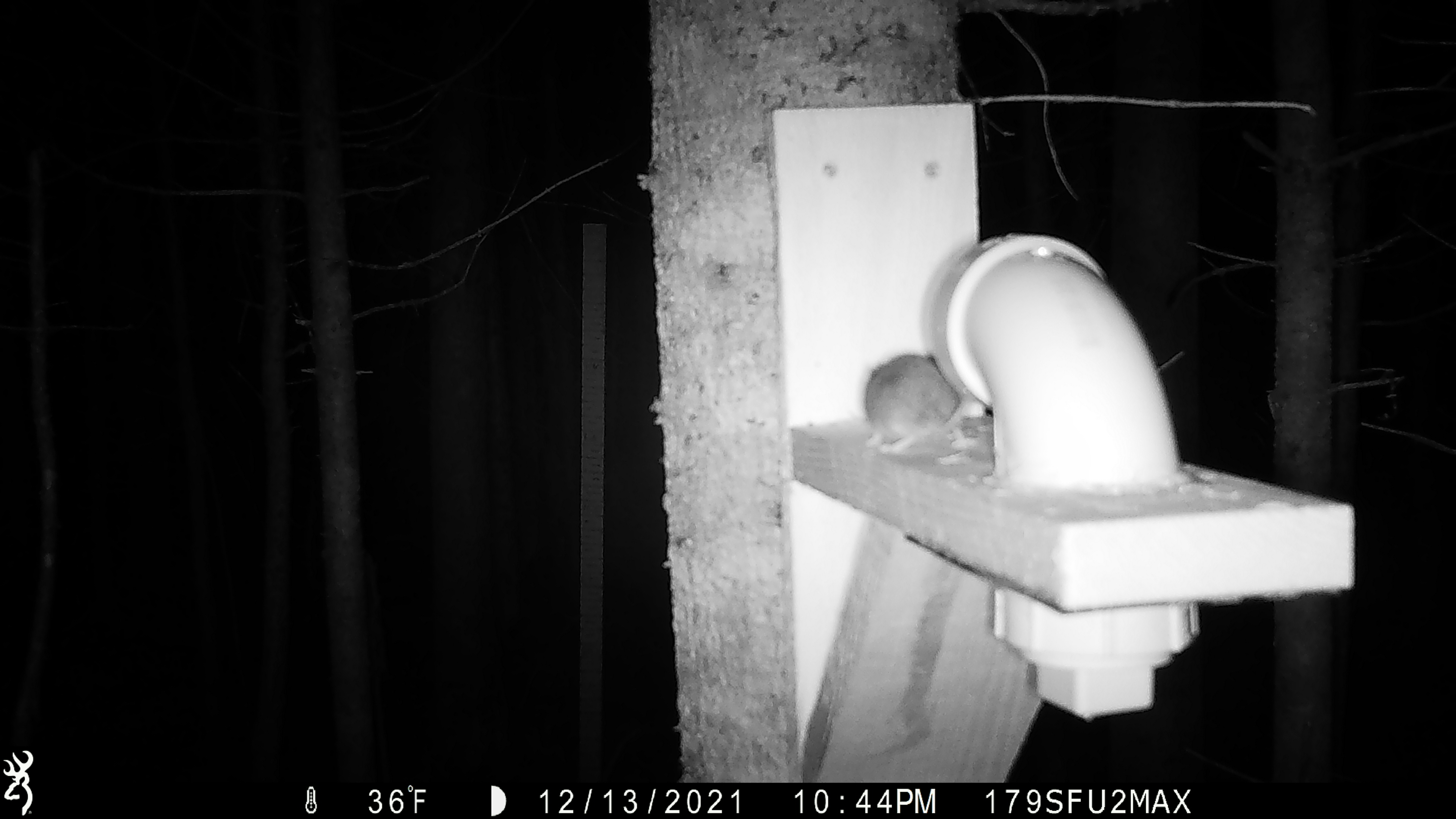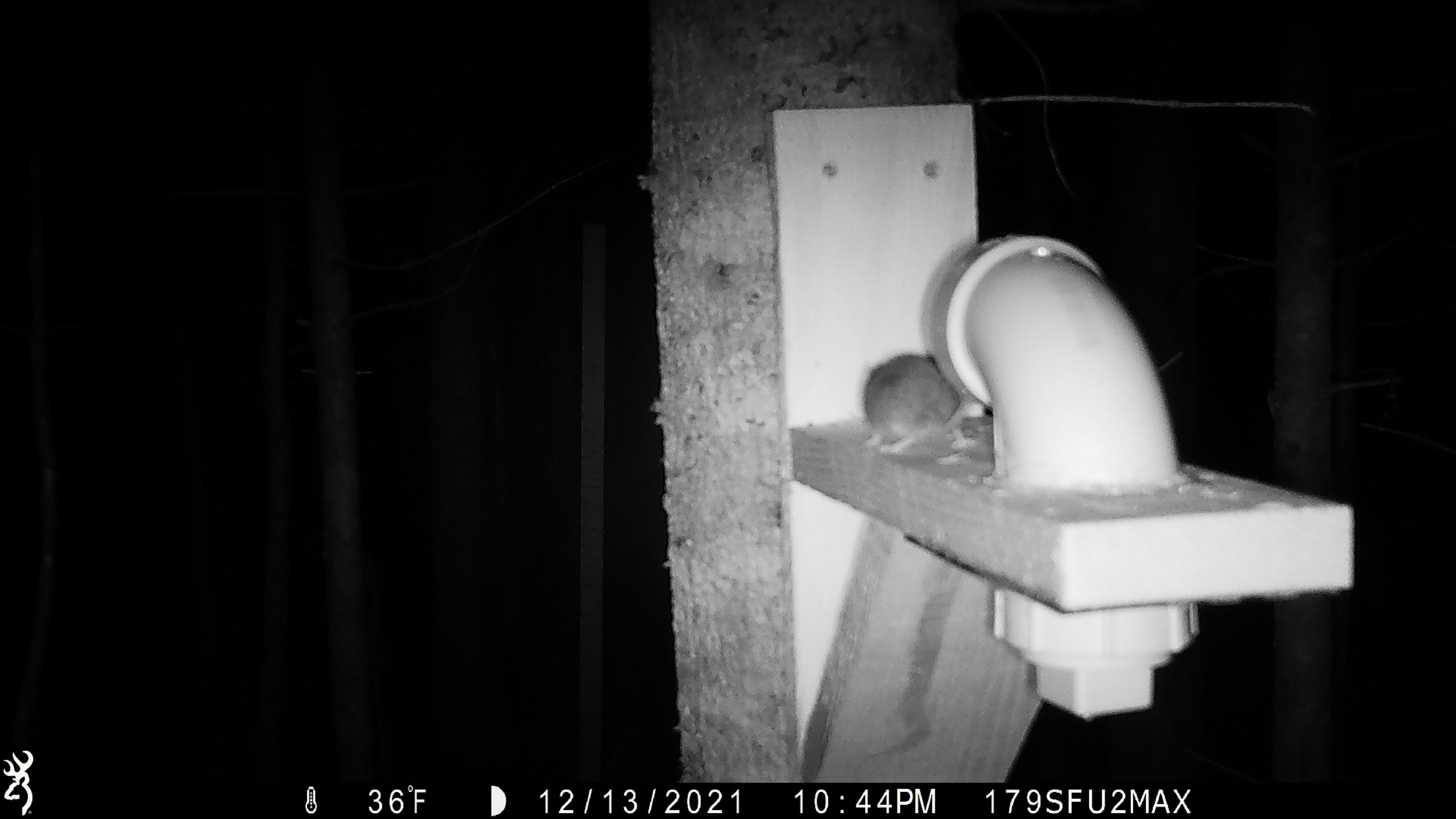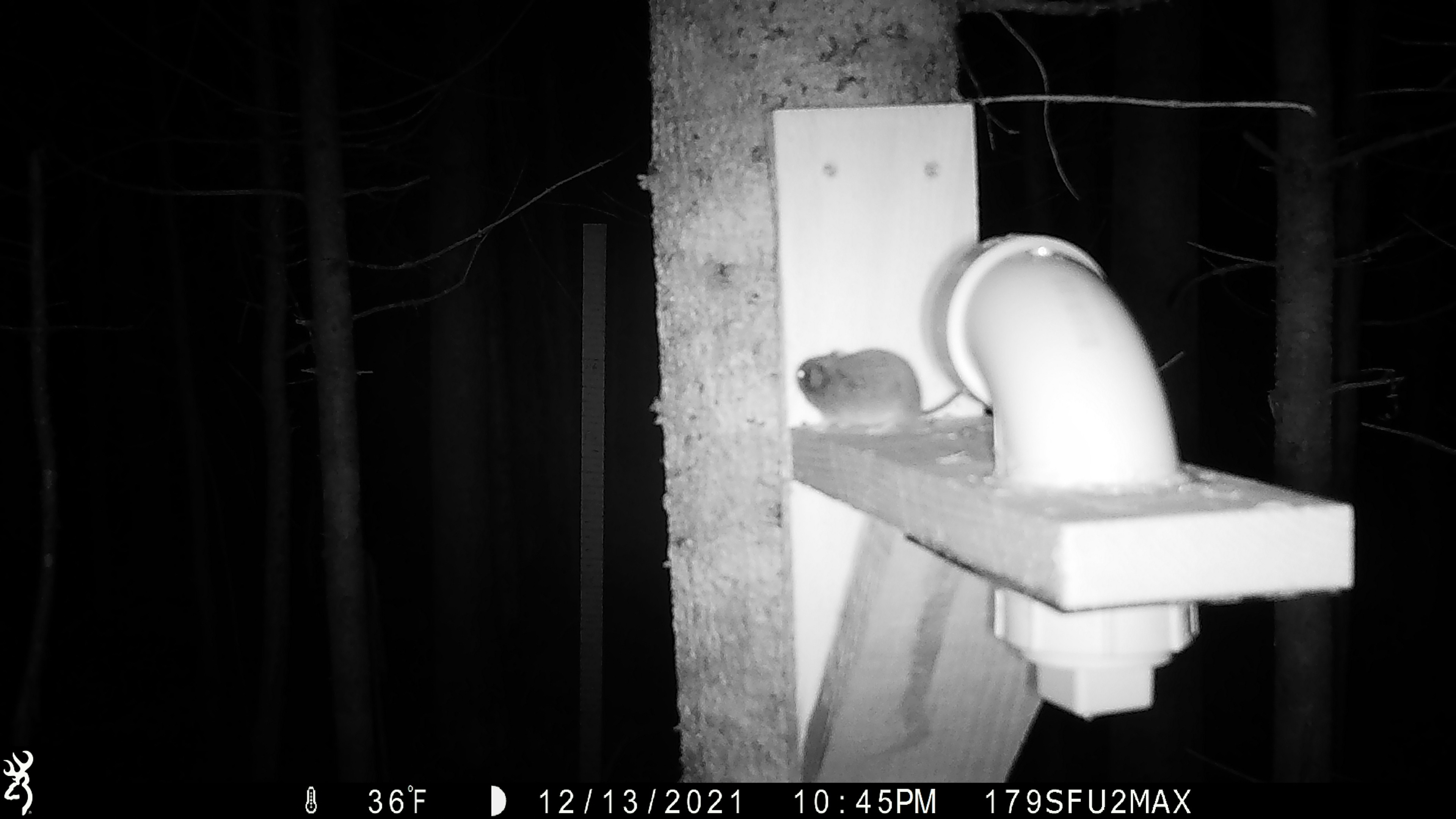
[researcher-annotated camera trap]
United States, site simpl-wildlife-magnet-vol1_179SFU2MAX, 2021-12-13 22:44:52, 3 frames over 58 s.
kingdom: Animalia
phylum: Chordata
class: Mammalia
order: Rodentia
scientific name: Rodentia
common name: mouse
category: mouse sp.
Mouse sp. (mouse) (Rodentia).